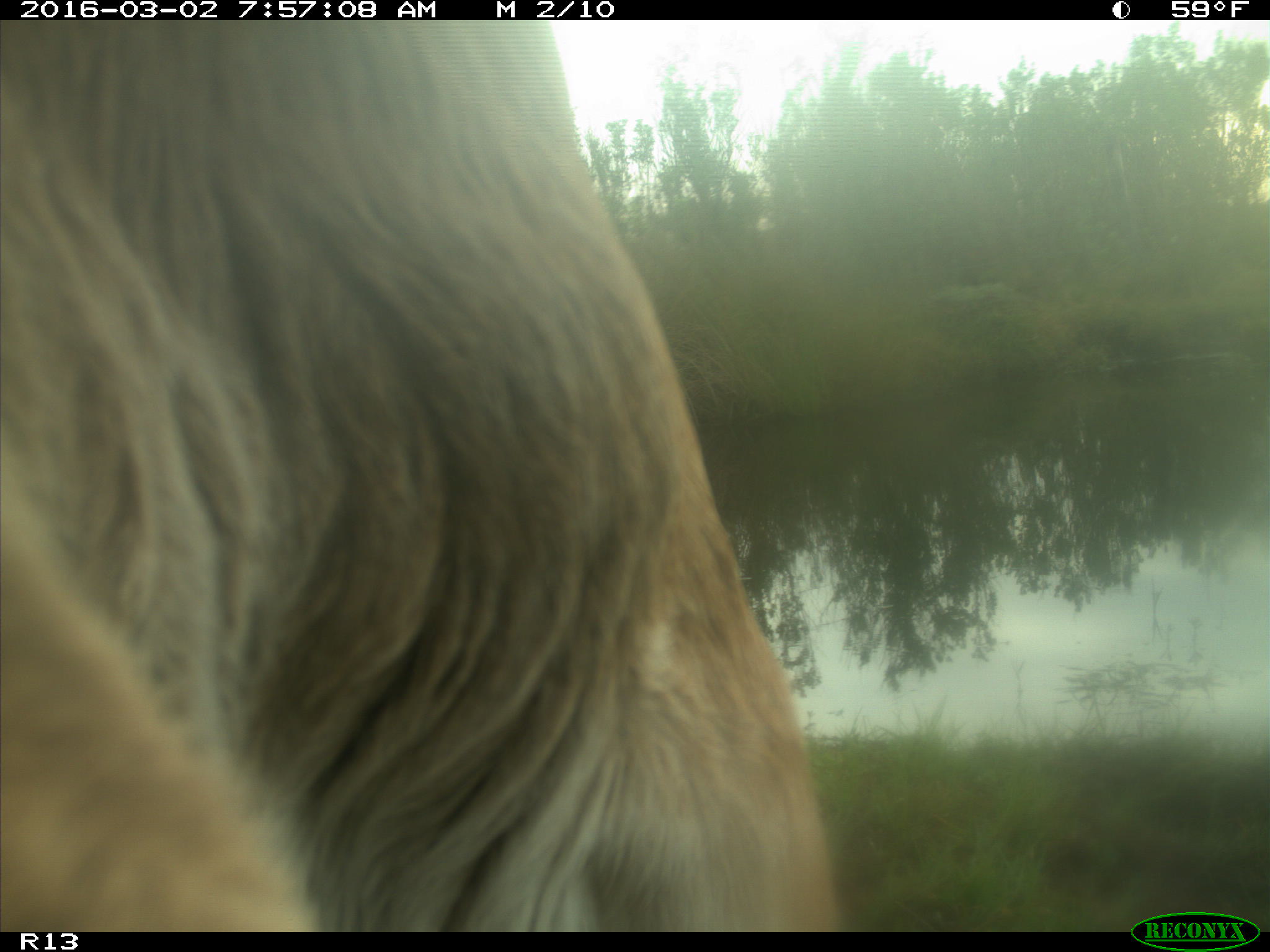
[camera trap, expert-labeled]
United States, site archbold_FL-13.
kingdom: Animalia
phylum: Chordata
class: Mammalia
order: Artiodactyla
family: Bovidae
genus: Bos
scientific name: Bos taurus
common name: domestic cow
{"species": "Bos taurus (domestic cow)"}